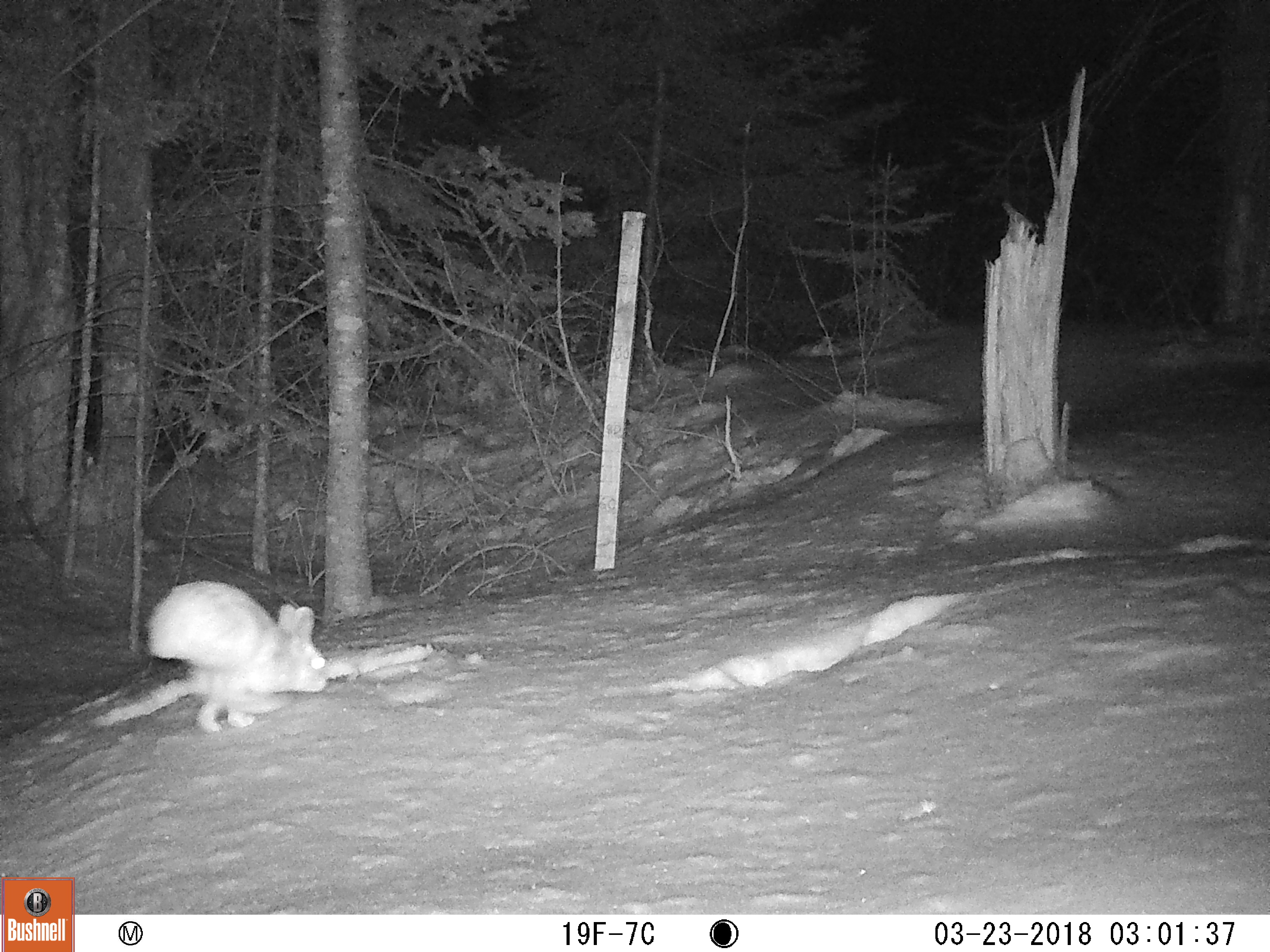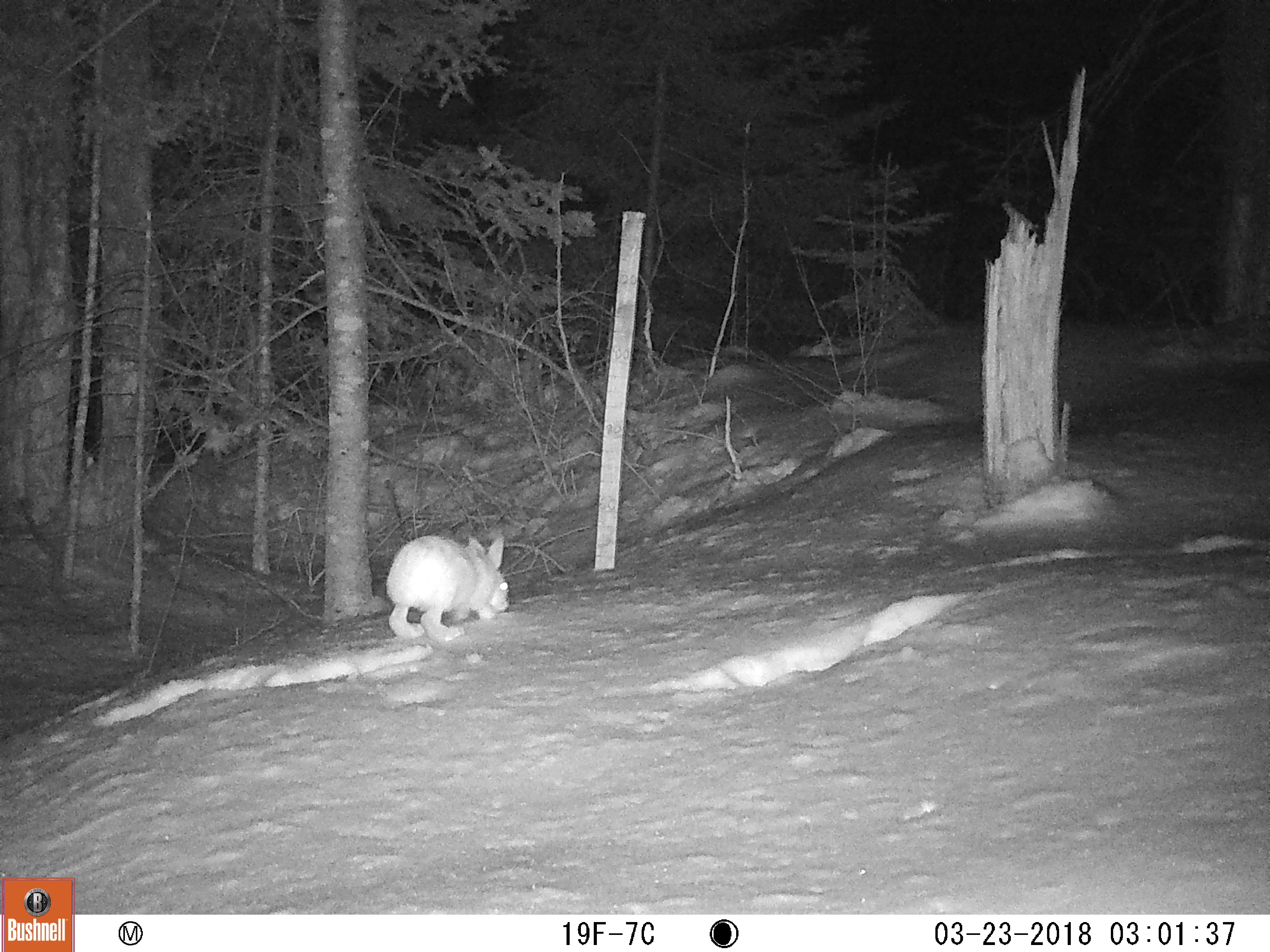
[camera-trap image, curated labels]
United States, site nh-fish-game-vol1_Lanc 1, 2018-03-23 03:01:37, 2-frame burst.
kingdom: Animalia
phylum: Chordata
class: Mammalia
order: Lagomorpha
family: Leporidae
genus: Lepus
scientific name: Lepus americanus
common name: snowshoe hare